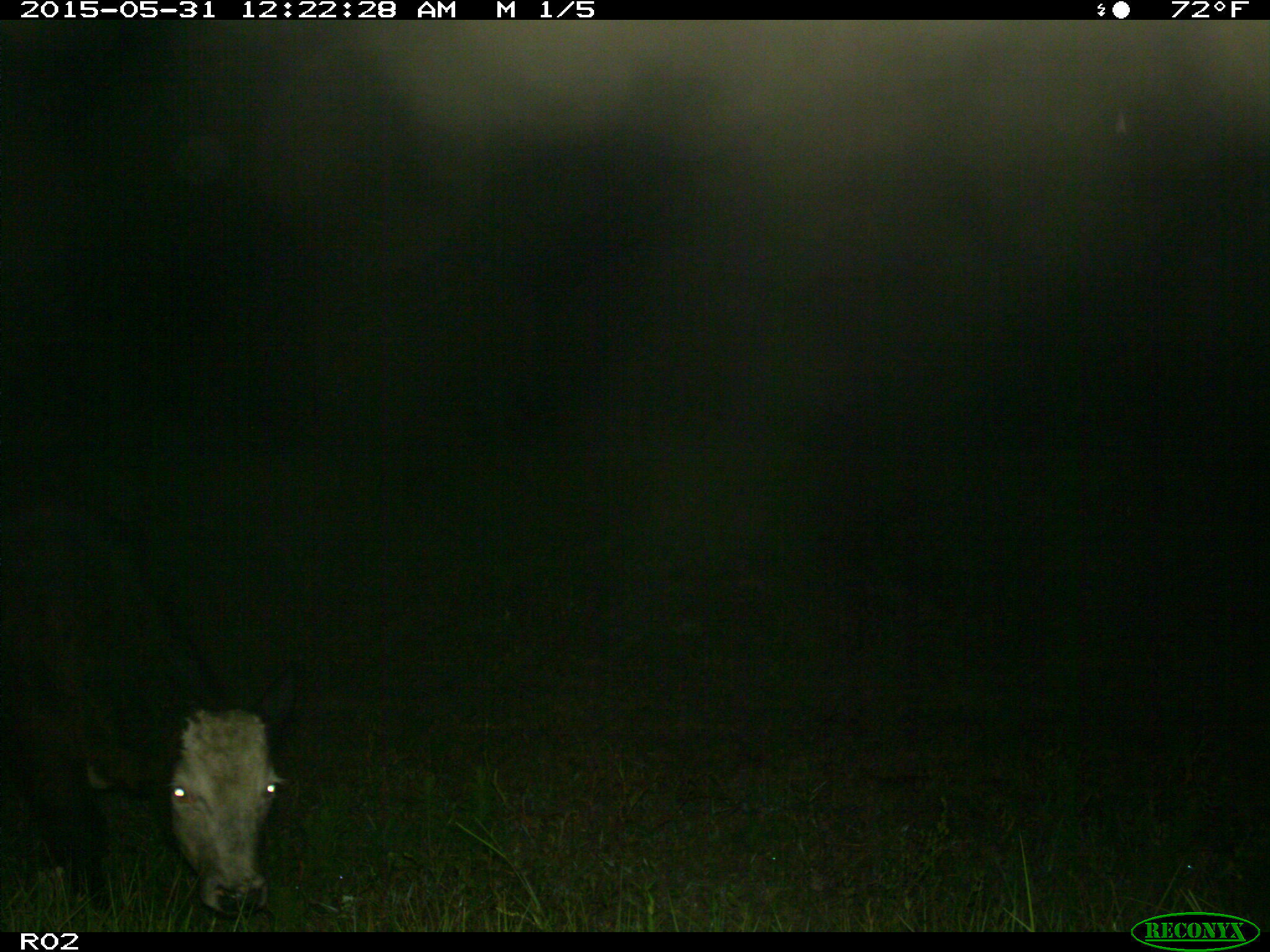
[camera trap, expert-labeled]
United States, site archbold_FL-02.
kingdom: Animalia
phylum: Chordata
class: Mammalia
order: Artiodactyla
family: Bovidae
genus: Bos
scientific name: Bos taurus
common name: domestic cow